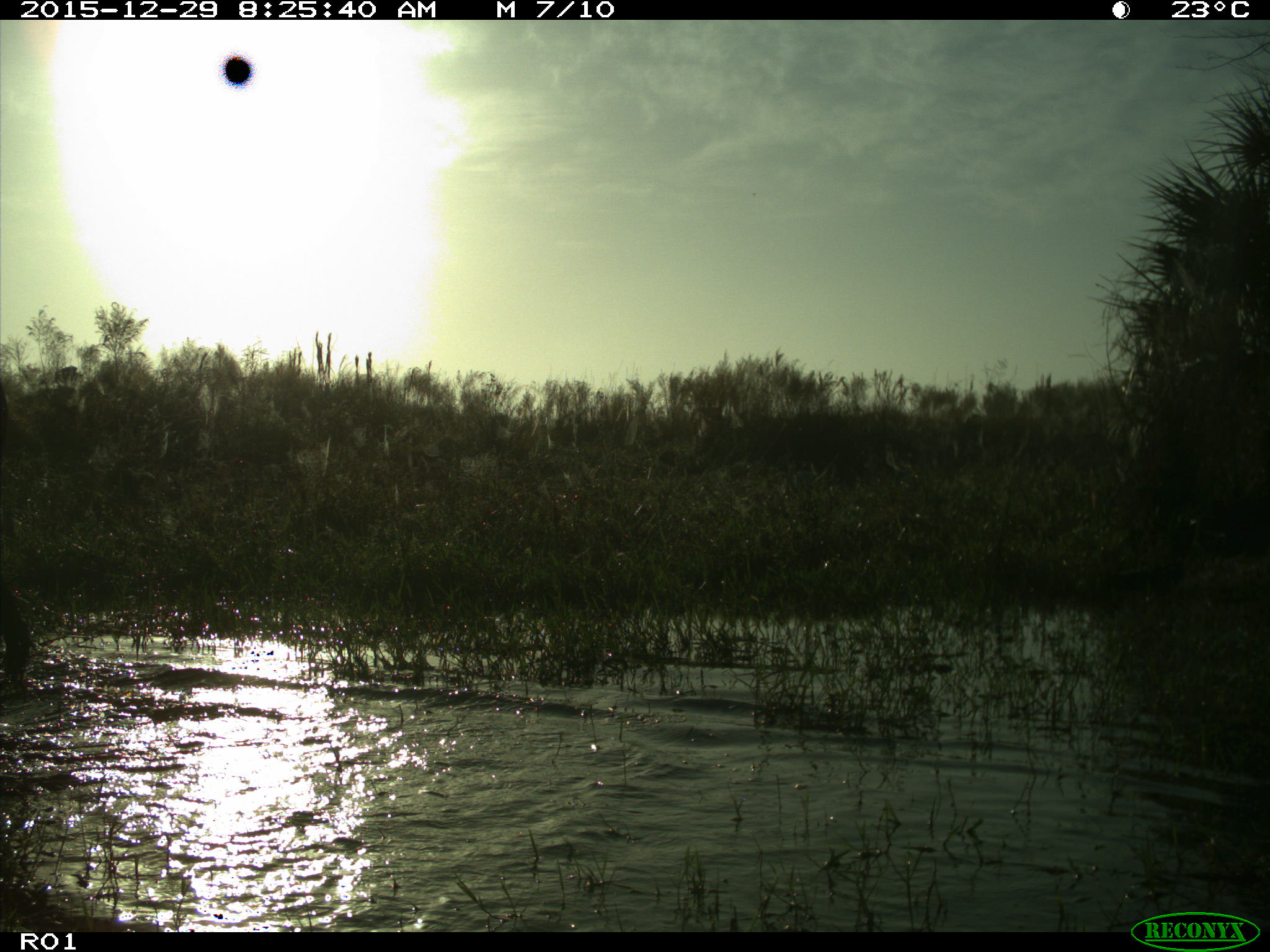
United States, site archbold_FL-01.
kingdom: Animalia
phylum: Chordata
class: Mammalia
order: Artiodactyla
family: Bovidae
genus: Bos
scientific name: Bos taurus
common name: domestic cow